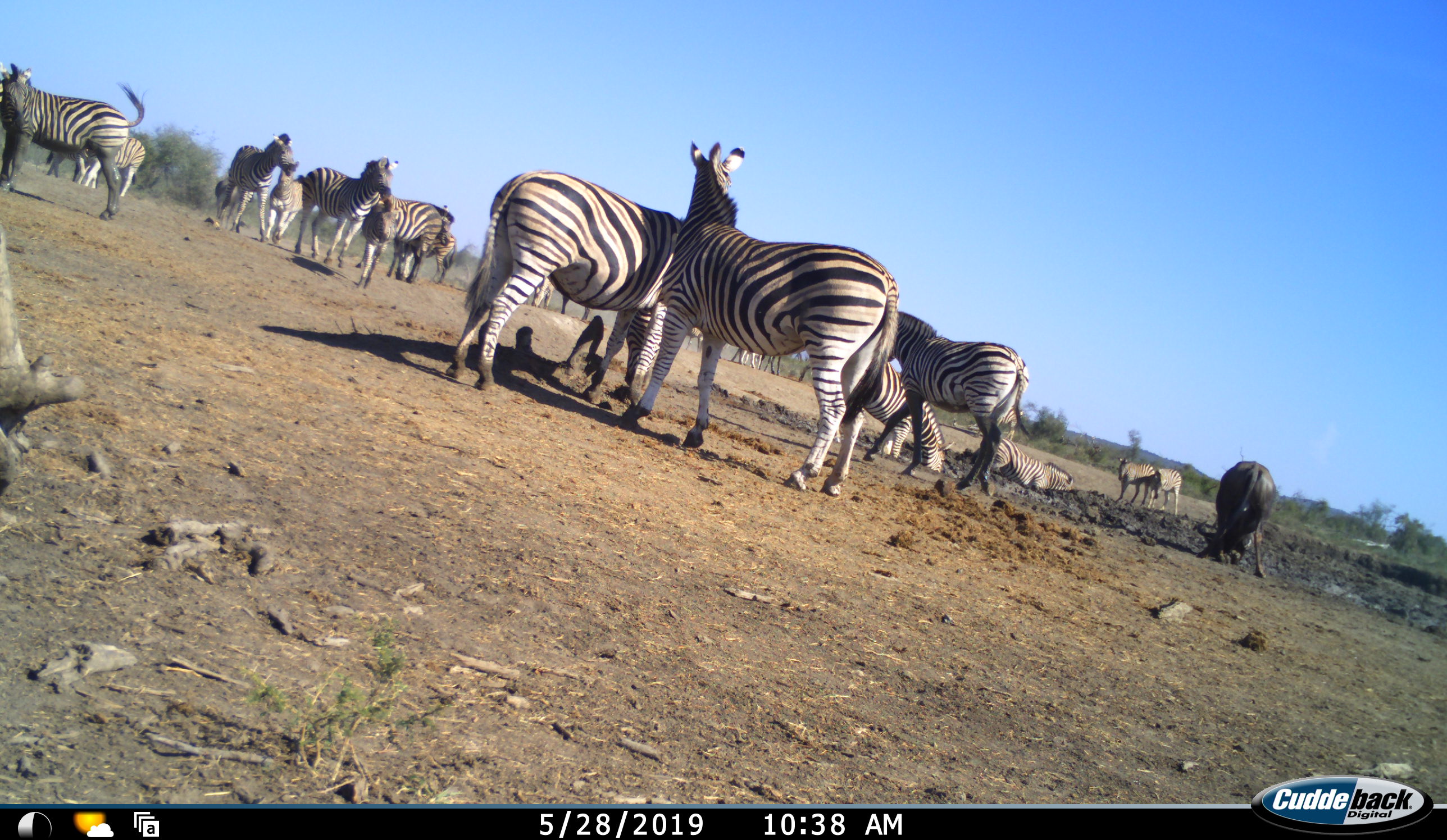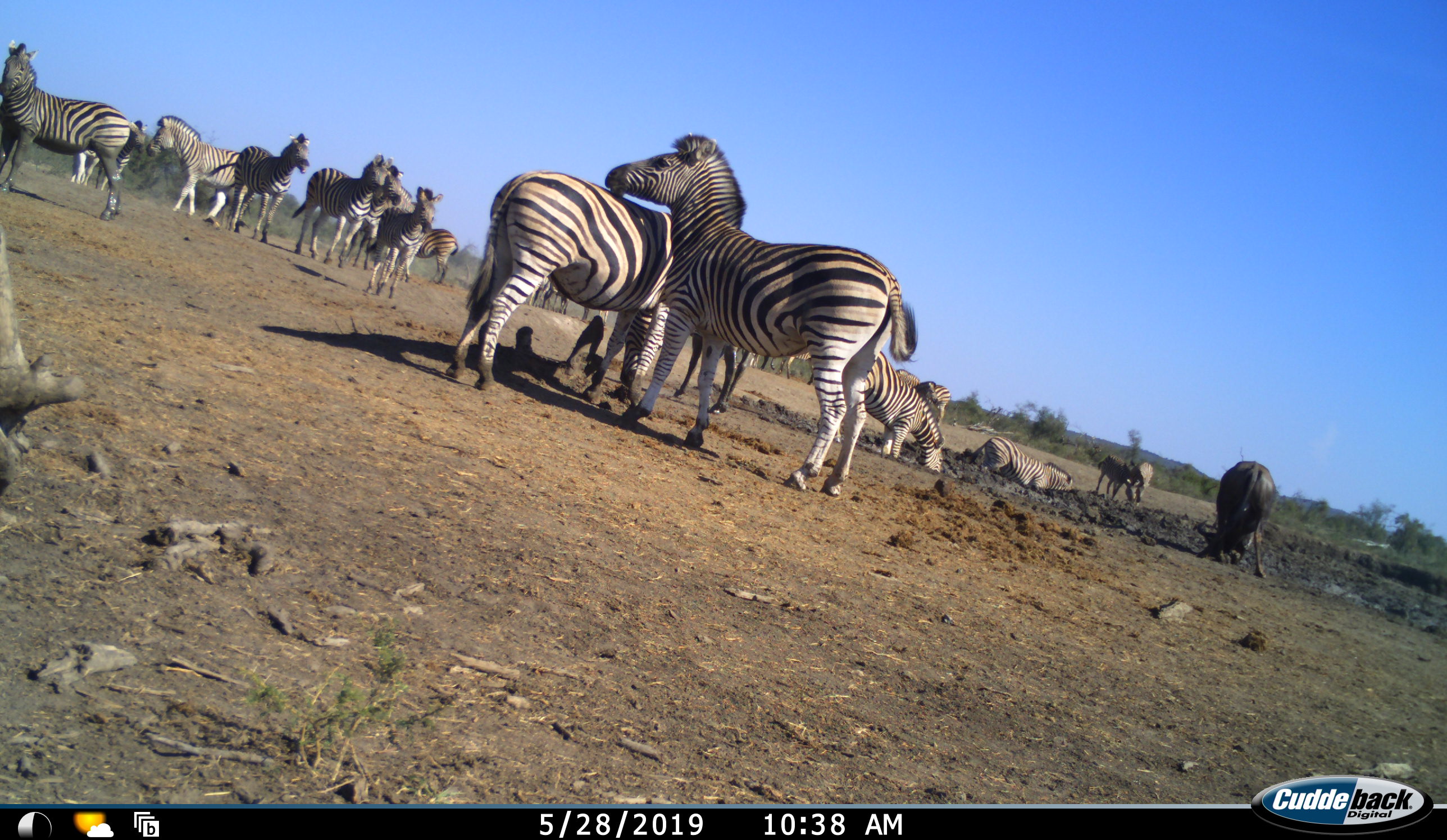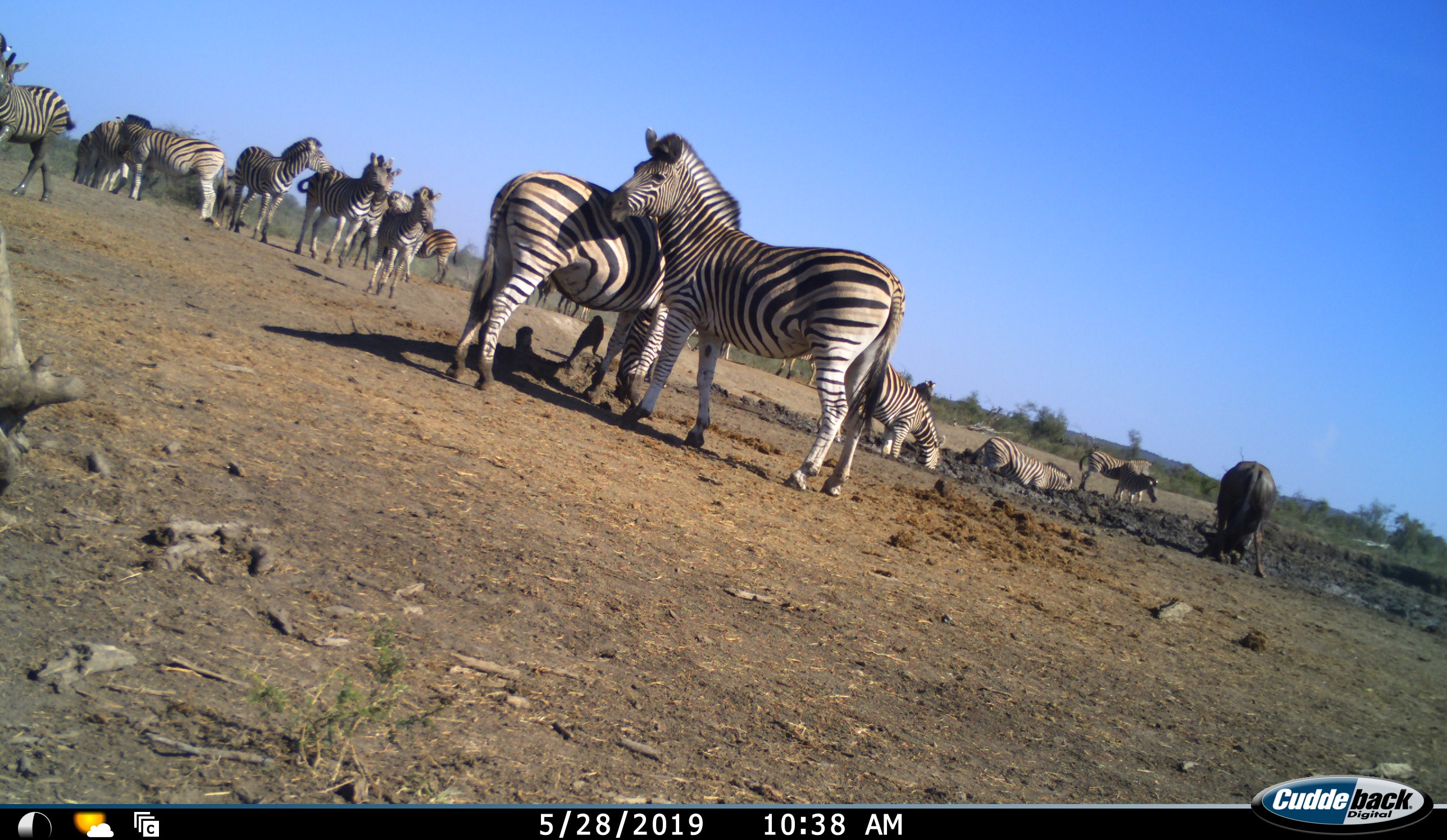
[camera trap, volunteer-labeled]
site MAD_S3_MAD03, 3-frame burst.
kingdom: Animalia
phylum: Chordata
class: Mammalia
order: Perissodactyla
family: Equidae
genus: Equus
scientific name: Equus quagga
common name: plains zebra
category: zebraplains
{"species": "zebraplains (plains zebra) (Equus quagga)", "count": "11-50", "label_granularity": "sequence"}